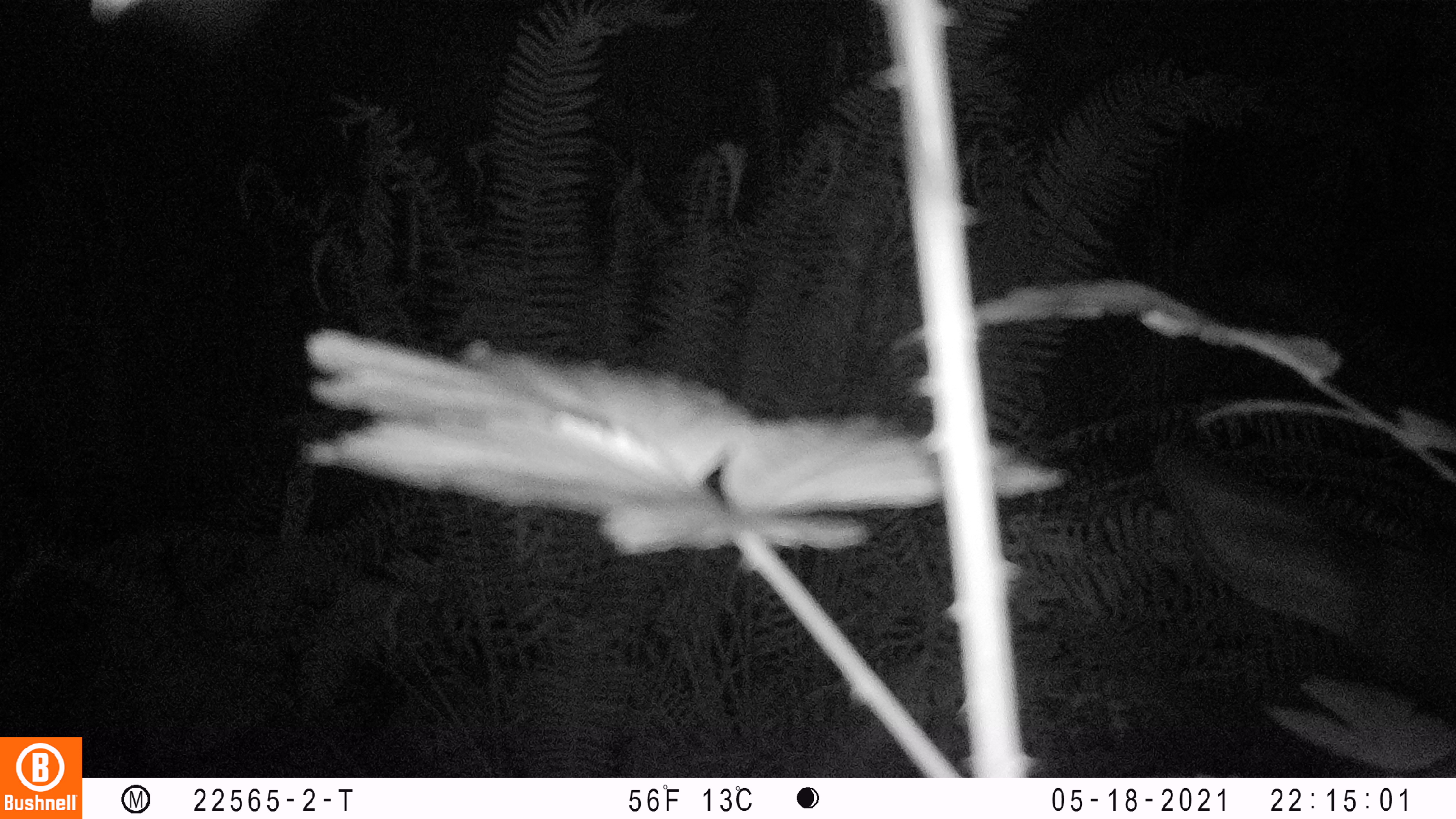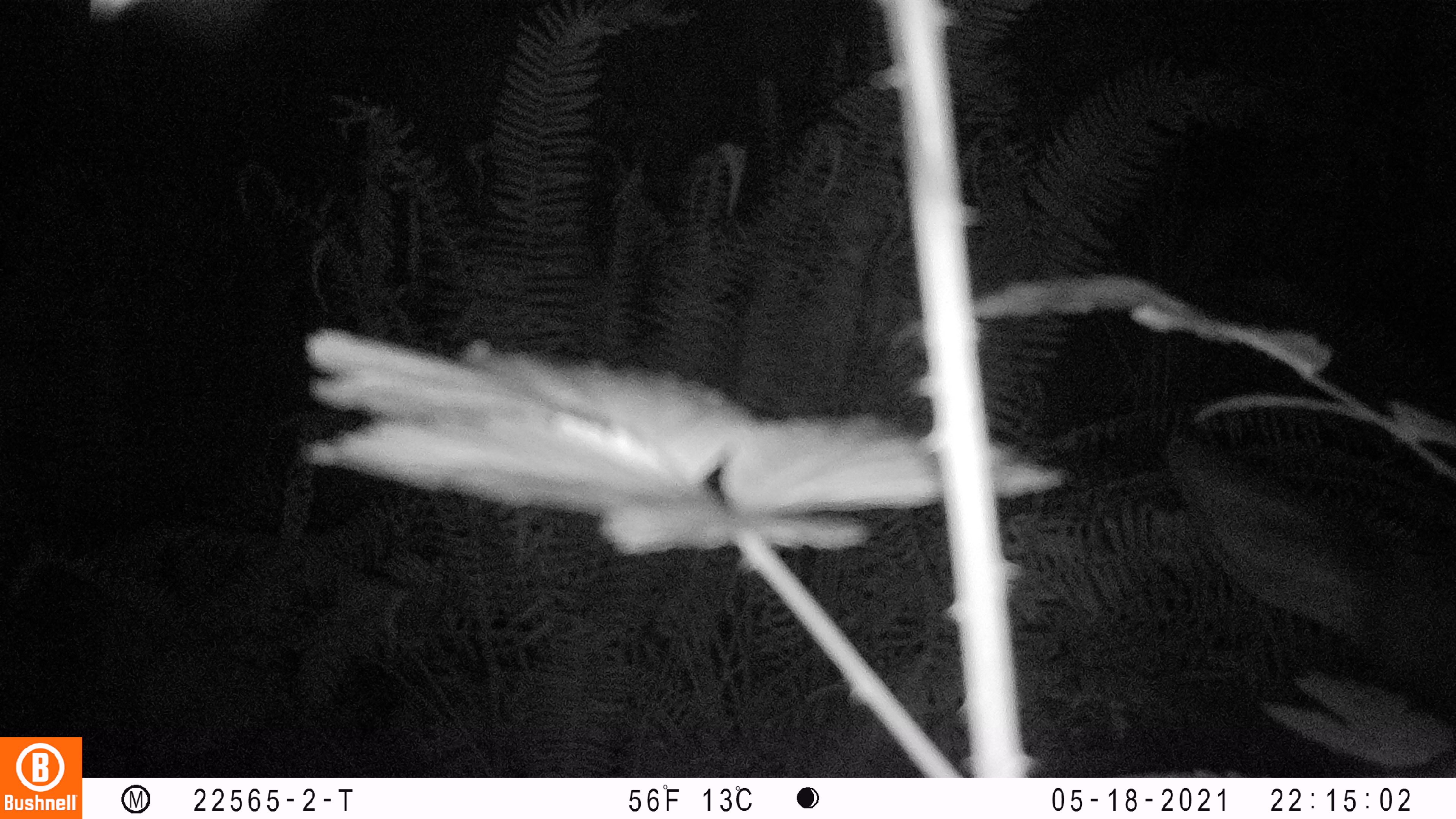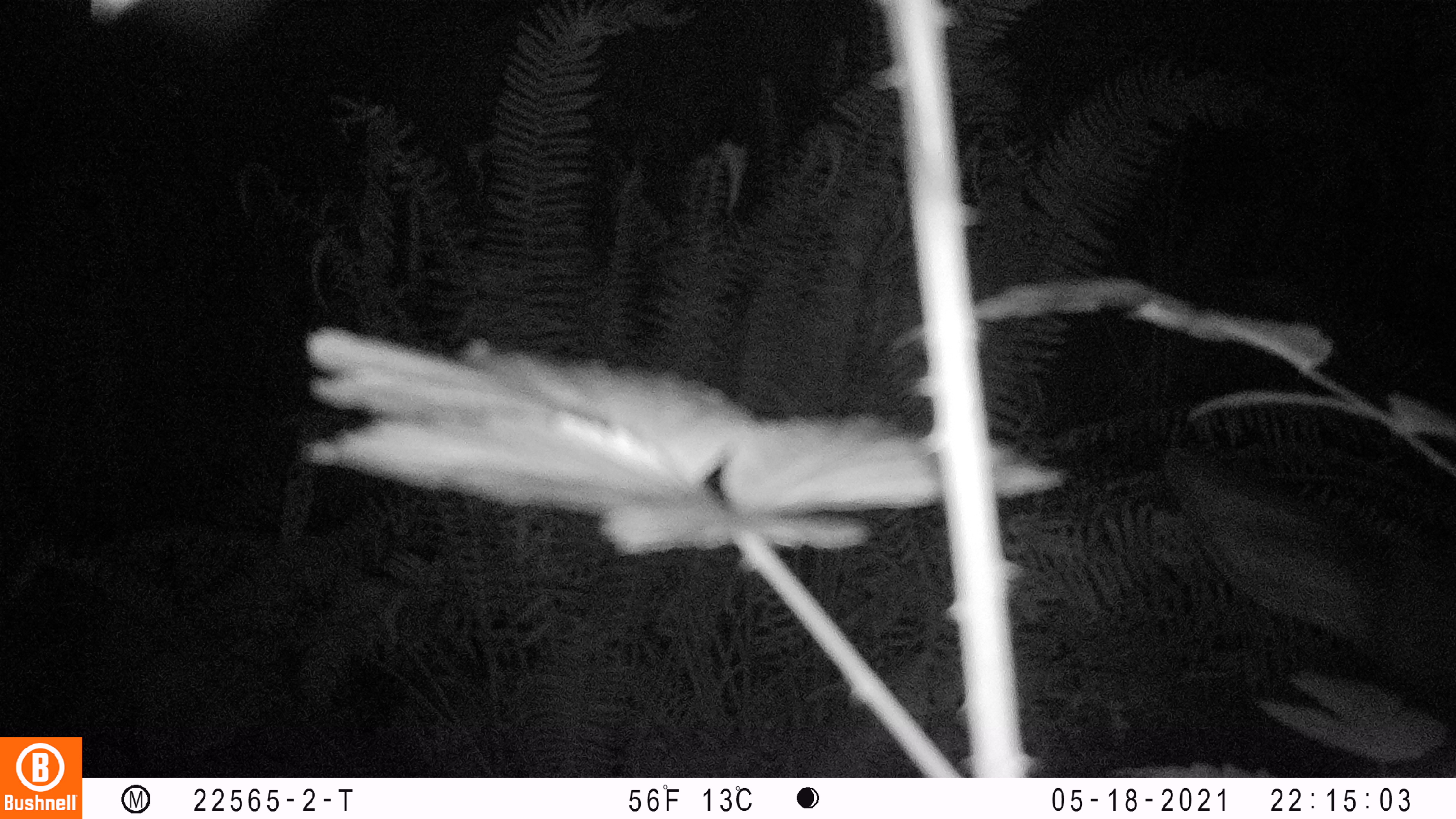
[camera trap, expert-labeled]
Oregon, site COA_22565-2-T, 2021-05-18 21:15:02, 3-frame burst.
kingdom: Animalia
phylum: Chordata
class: Mammalia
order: Artiodactyla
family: Cervidae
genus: Cervus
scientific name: Cervus canadensis roosevelti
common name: roosevelt elk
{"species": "roosevelt elk (Cervus canadensis roosevelti)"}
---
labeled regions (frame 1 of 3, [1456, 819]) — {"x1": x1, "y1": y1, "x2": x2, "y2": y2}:
roosevelt elk: {"x1": 1147, "y1": 435, "x2": 1451, "y2": 734}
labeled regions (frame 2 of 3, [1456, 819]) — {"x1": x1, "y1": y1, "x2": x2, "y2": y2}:
roosevelt elk: {"x1": 1160, "y1": 423, "x2": 1451, "y2": 742}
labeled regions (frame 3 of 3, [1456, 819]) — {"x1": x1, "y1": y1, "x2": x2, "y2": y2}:
roosevelt elk: {"x1": 1155, "y1": 444, "x2": 1451, "y2": 733}